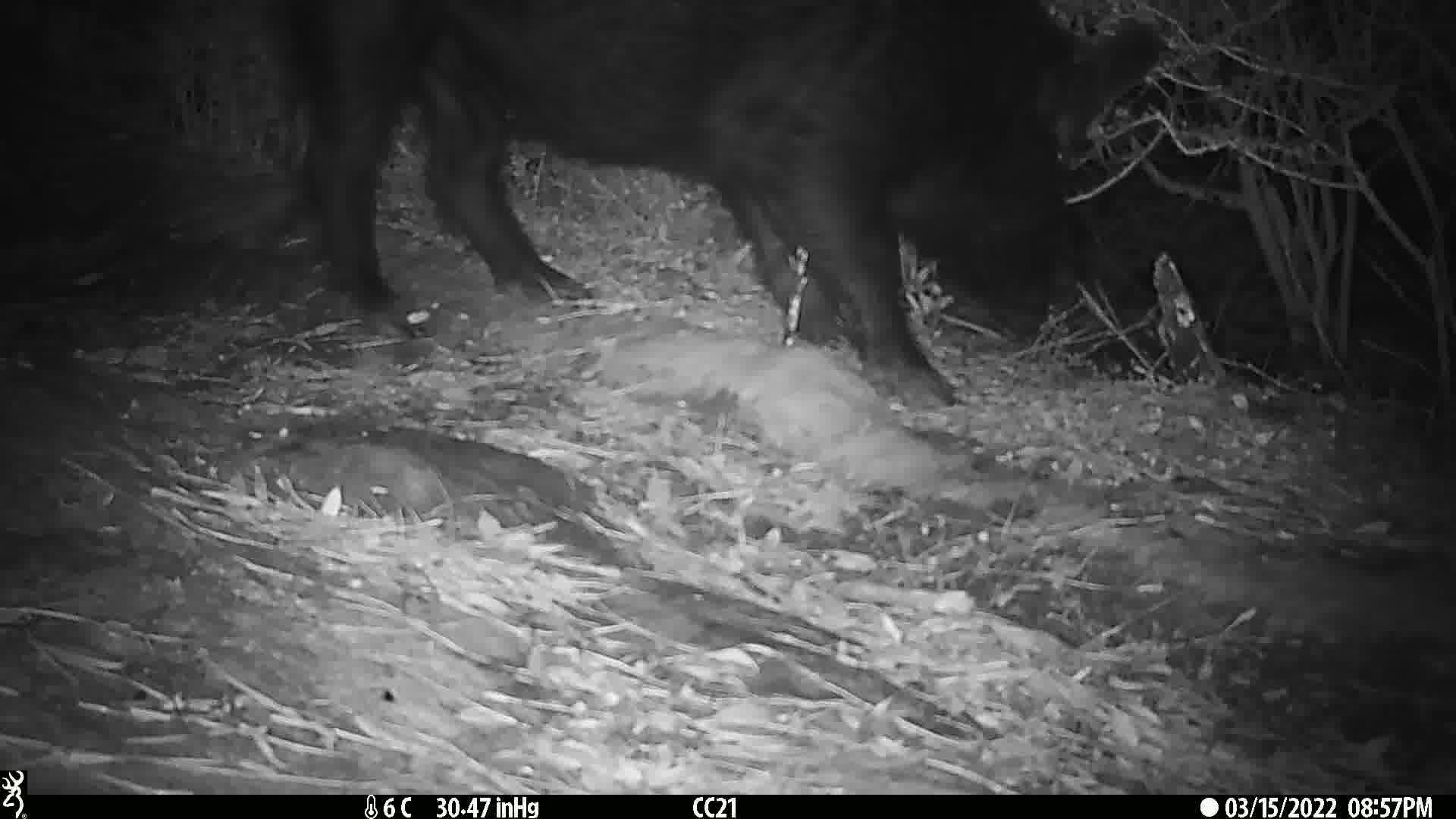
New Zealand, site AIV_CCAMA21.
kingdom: Animalia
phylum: Chordata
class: Mammalia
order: Artiodactyla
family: Suidae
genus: Sus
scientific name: Sus scrofa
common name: pig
Pig (Sus scrofa).